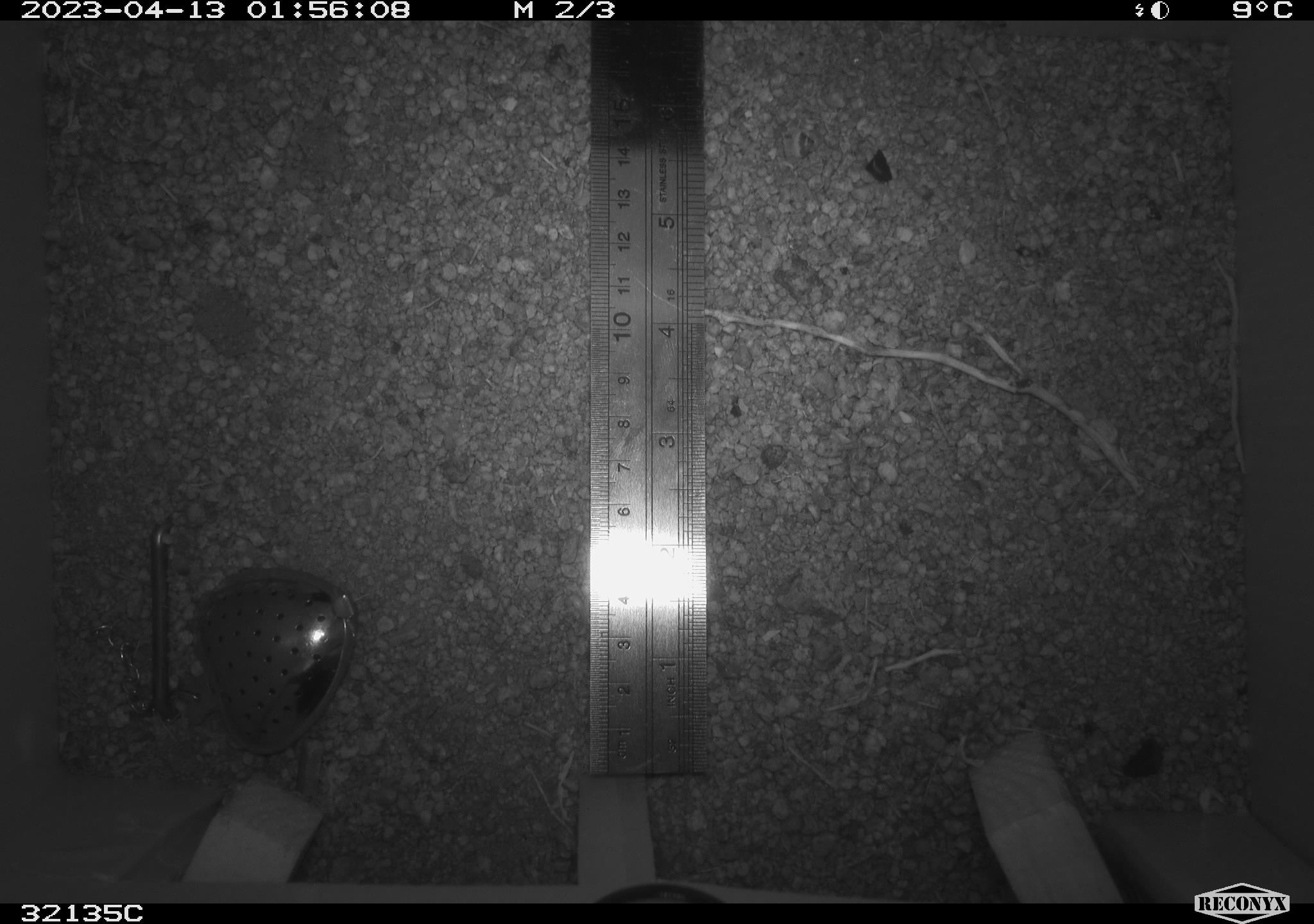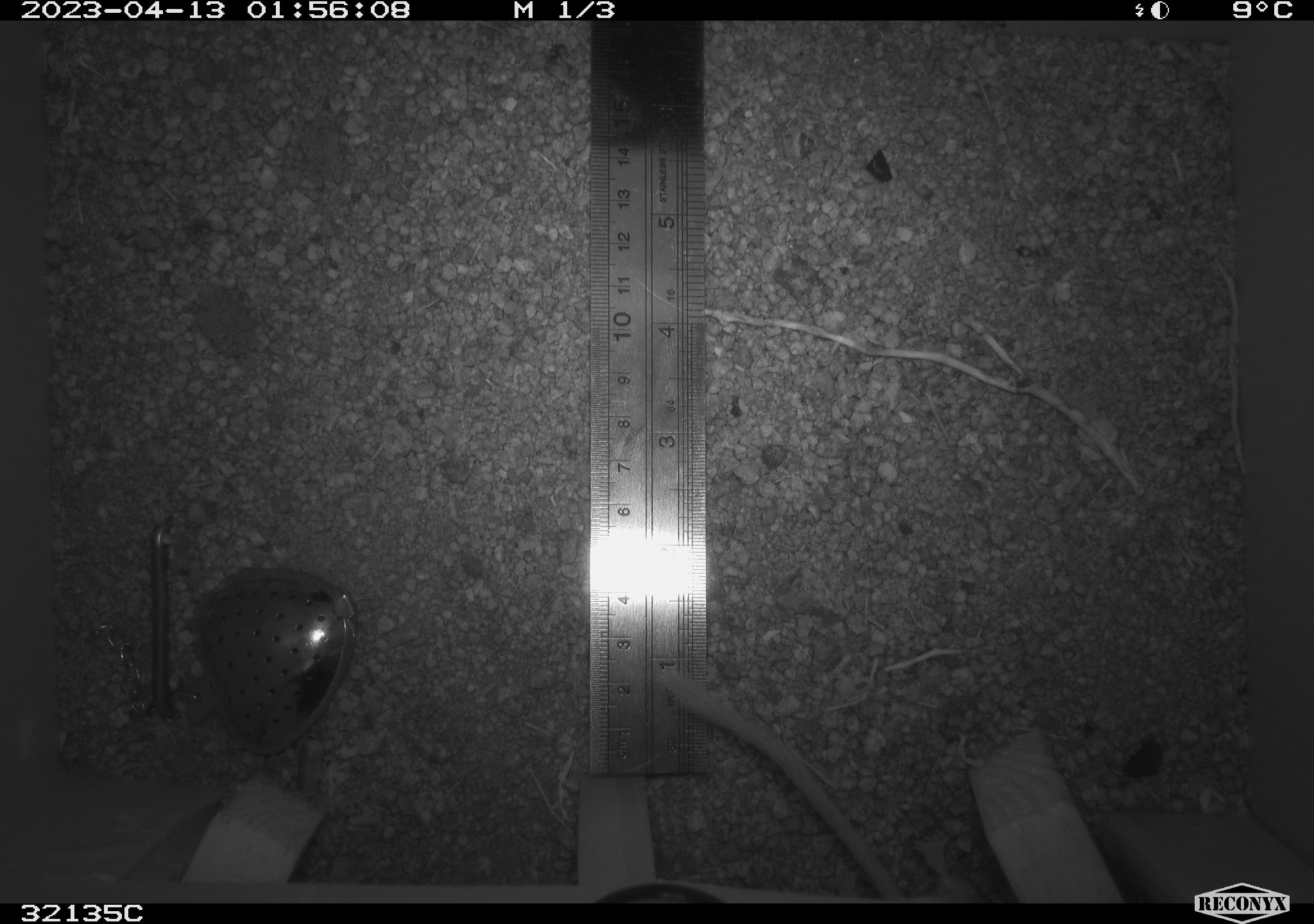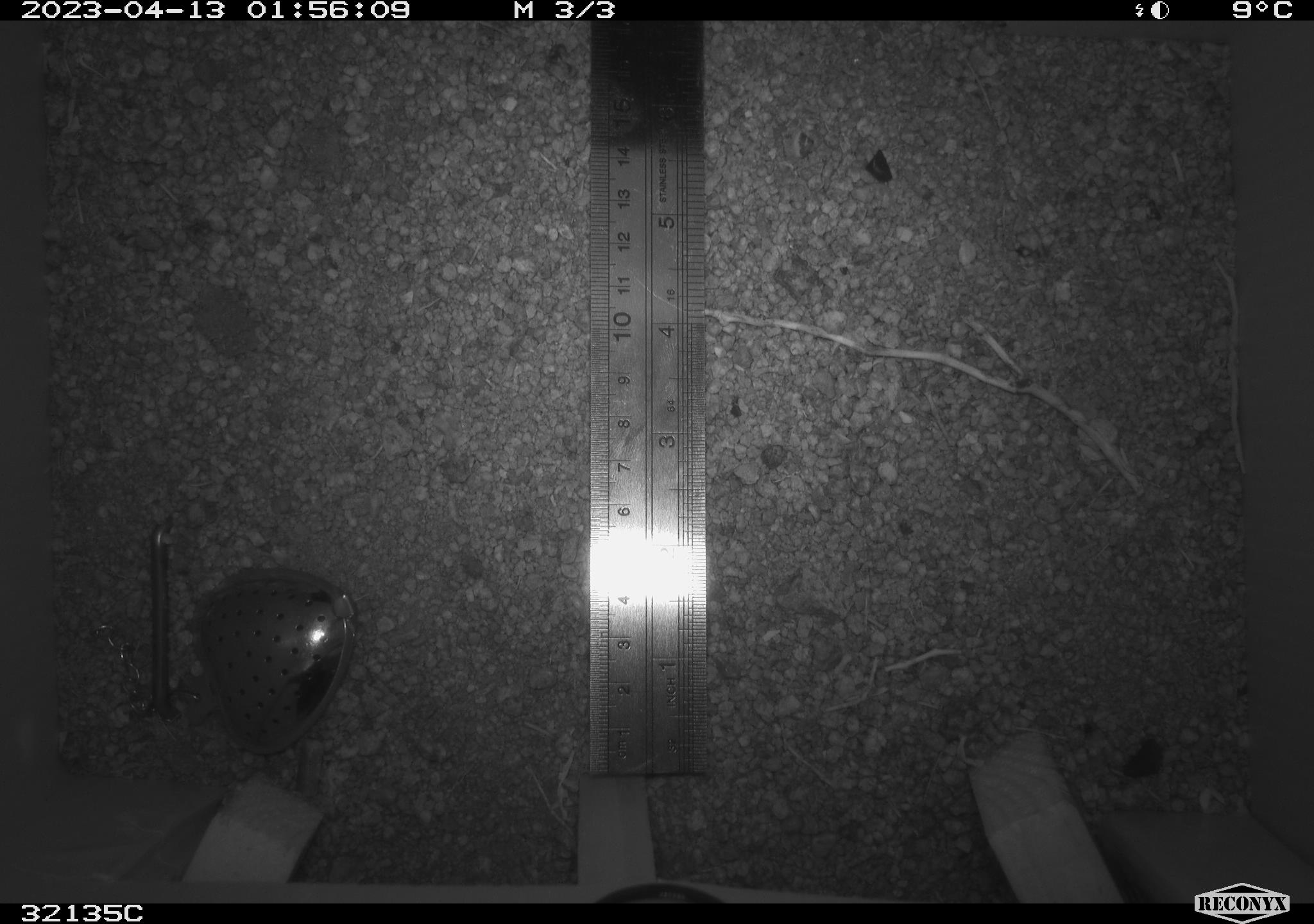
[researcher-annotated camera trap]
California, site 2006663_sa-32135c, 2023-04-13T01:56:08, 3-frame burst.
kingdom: Animalia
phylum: Chordata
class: Mammalia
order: Rodentia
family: Heteromyidae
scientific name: Heteromyidae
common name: kangaroo rats and pocket mice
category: heteromyidae family